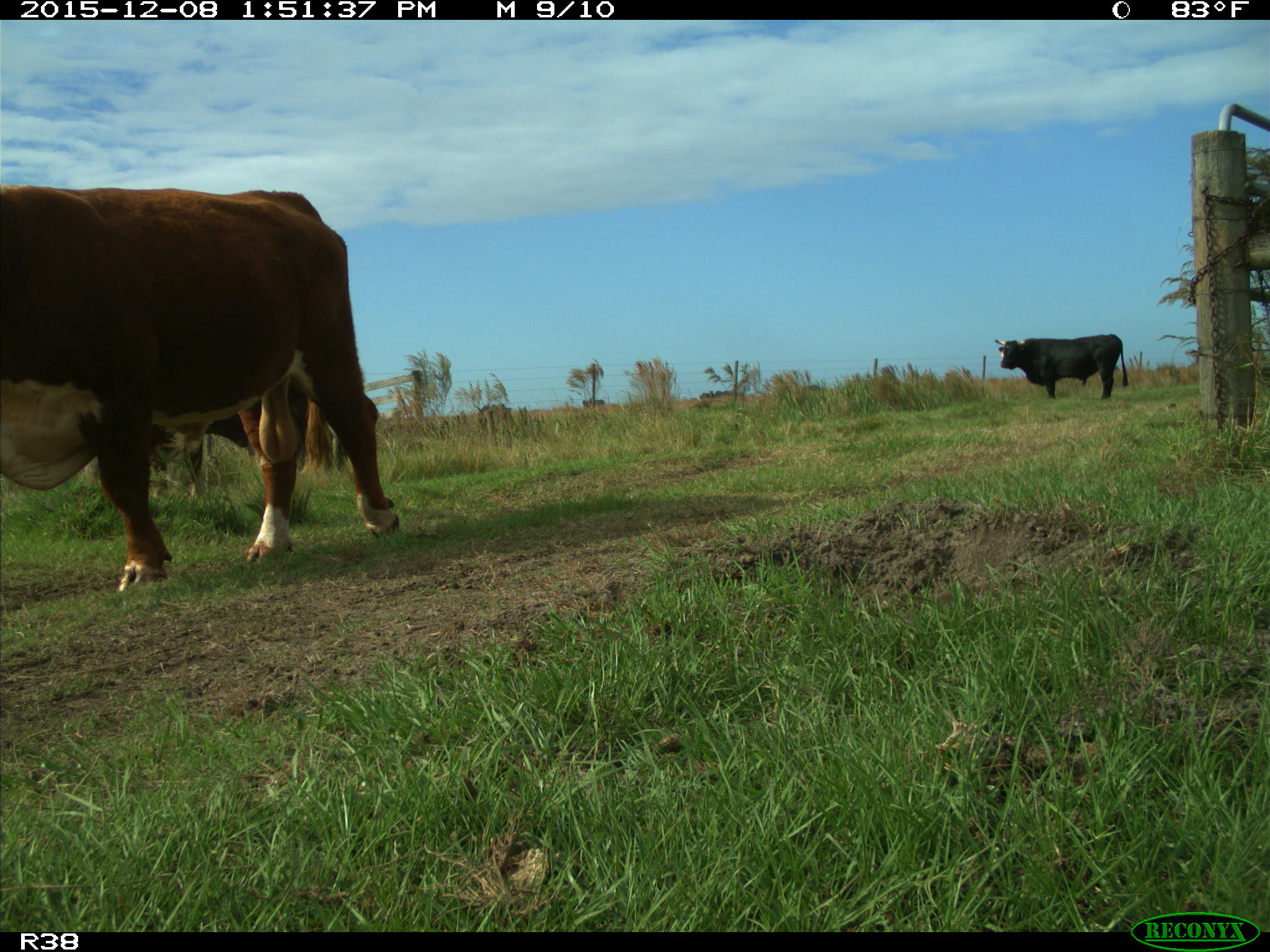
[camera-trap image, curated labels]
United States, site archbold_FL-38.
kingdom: Animalia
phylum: Chordata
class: Mammalia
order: Artiodactyla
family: Bovidae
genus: Bos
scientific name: Bos taurus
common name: domestic cow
Bos taurus (domestic cow).